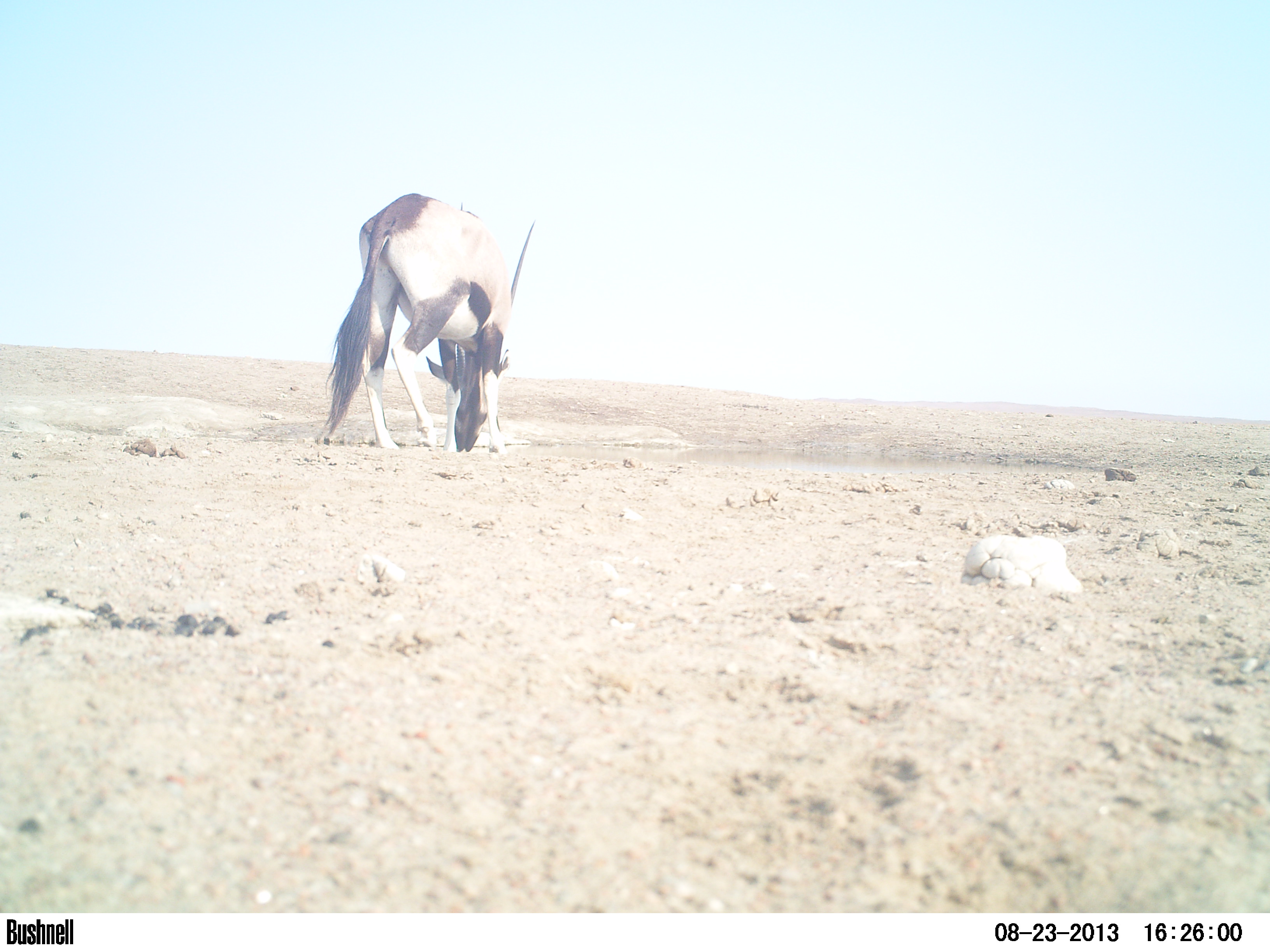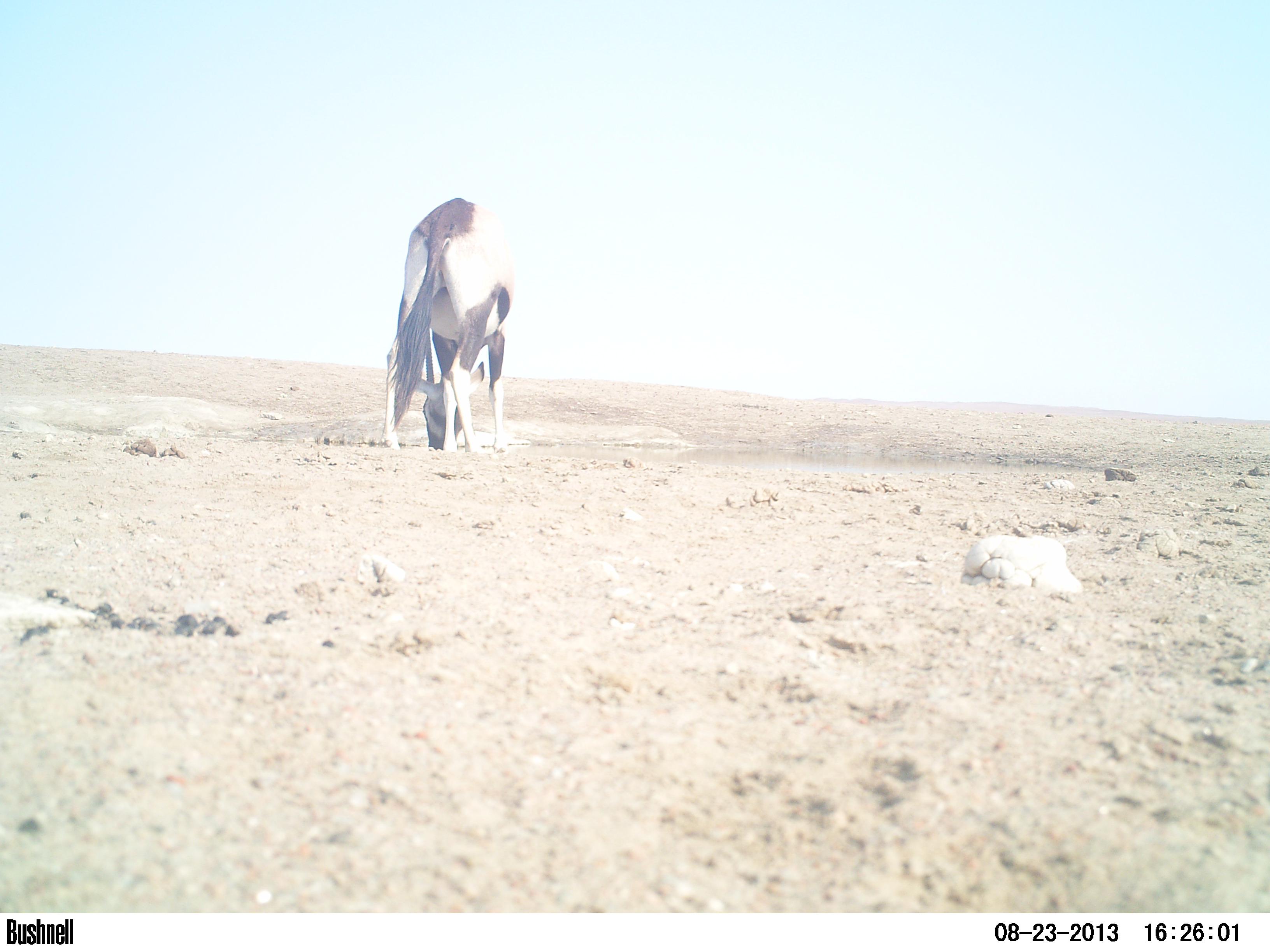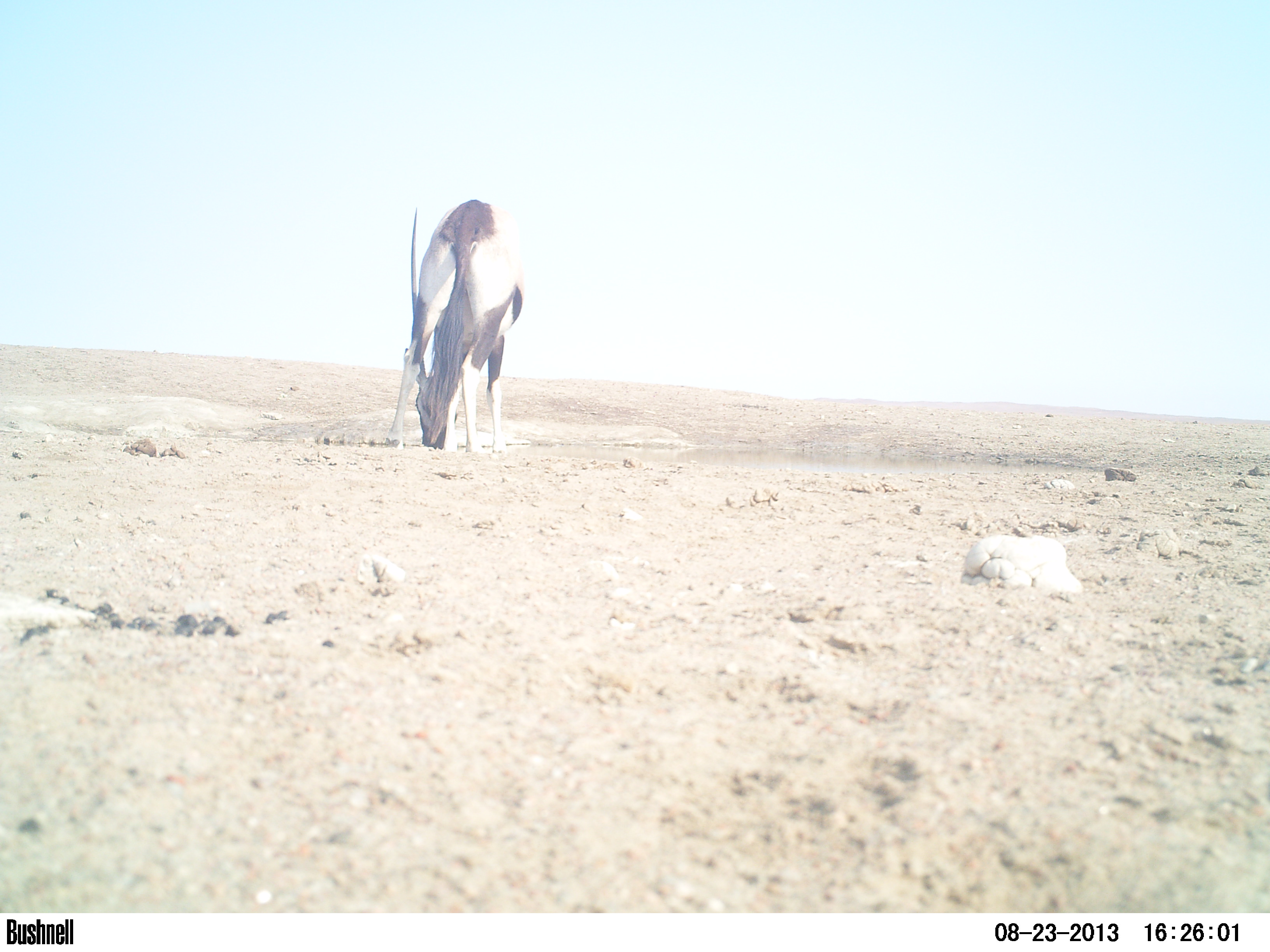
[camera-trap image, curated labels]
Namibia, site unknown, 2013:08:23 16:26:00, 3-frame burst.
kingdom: Animalia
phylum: Chordata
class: Mammalia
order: Artiodactyla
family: Bovidae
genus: Oryx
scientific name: Oryx gazella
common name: gemsbok